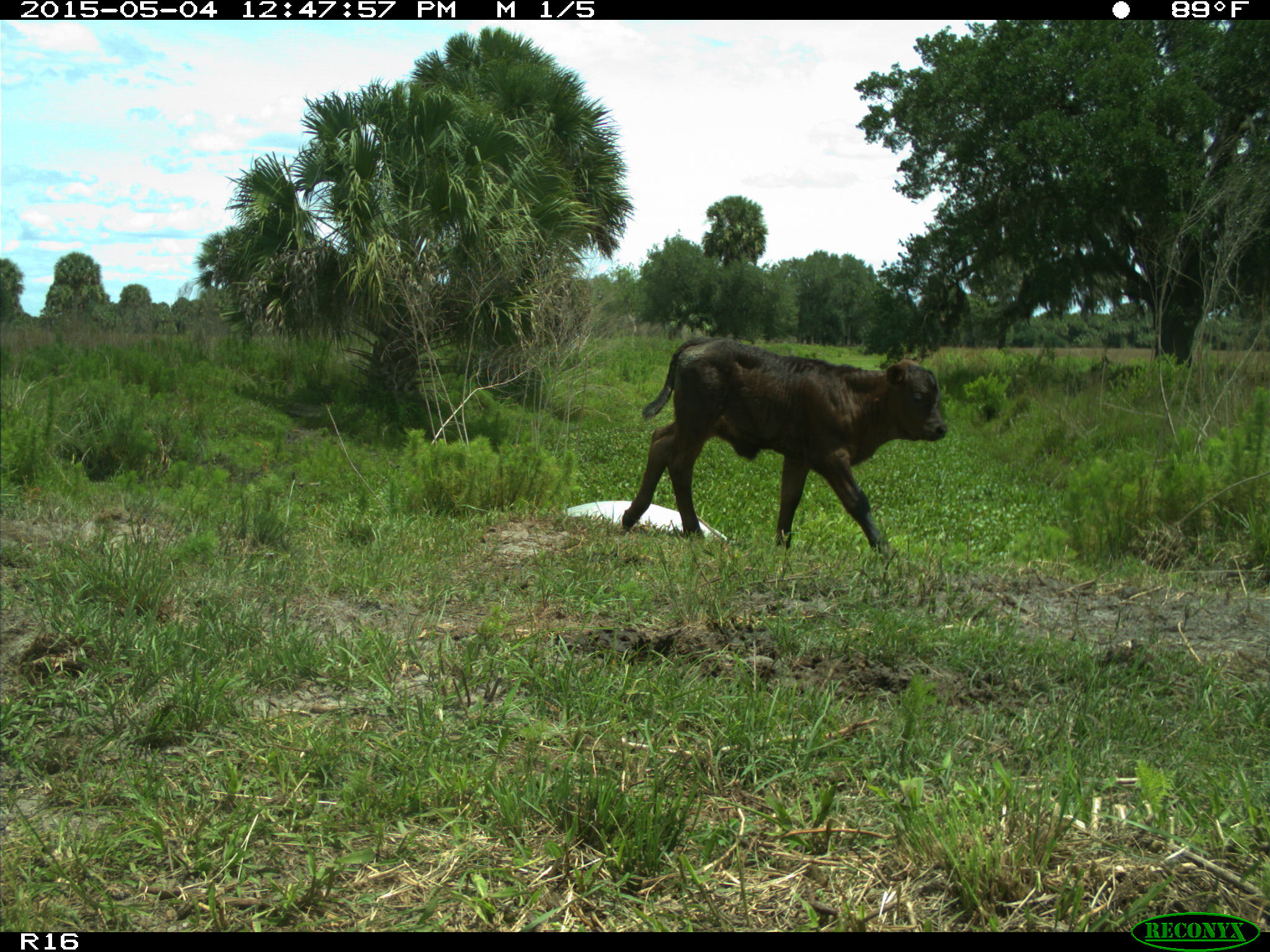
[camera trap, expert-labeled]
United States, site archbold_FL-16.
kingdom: Animalia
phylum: Chordata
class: Mammalia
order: Artiodactyla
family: Bovidae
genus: Bos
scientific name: Bos taurus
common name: domestic cow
Bos taurus (domestic cow).